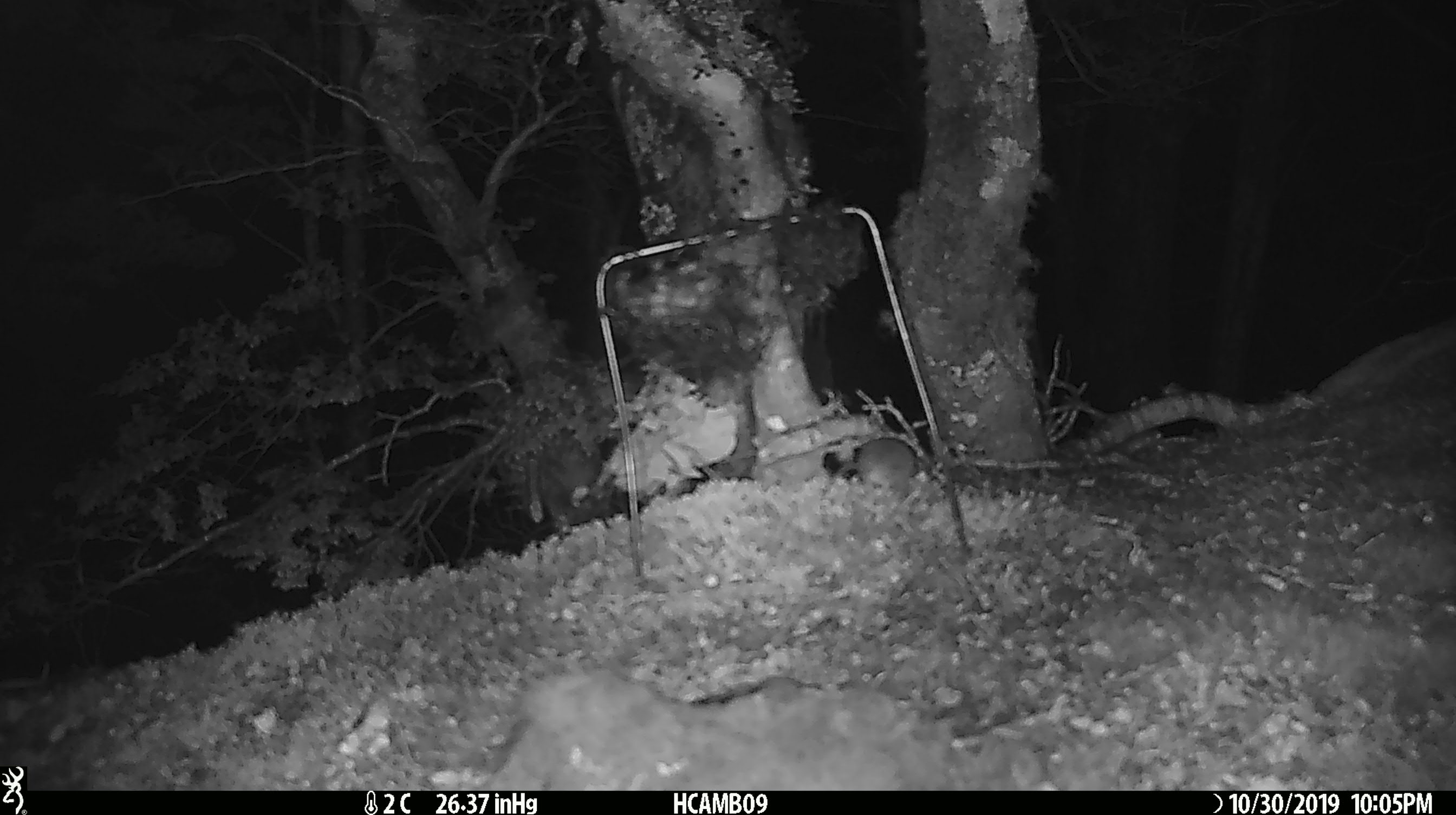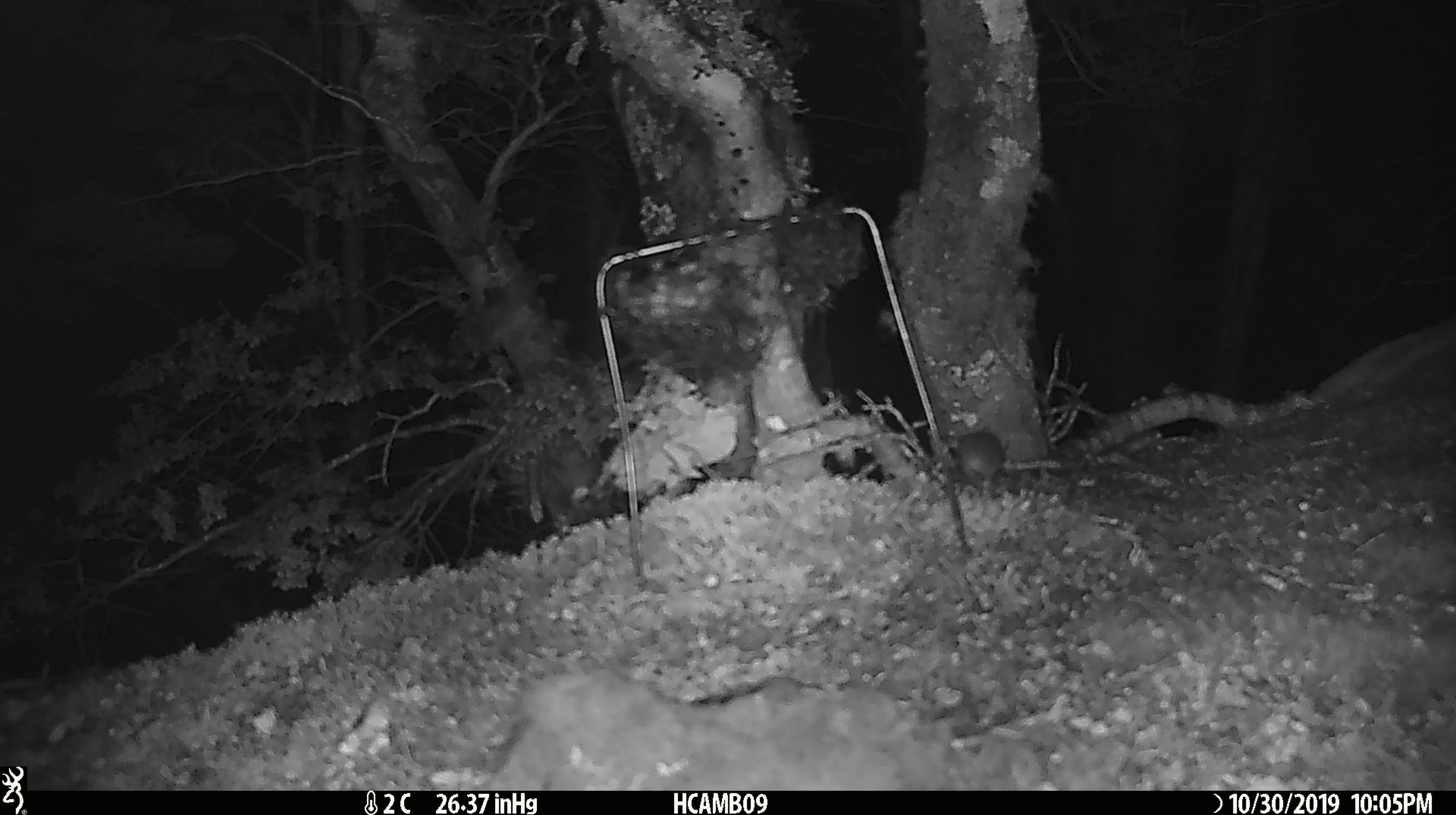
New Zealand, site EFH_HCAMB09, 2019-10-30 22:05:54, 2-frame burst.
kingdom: Animalia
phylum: Chordata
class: Mammalia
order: Rodentia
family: Muridae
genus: Mus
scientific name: Mus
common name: mouse